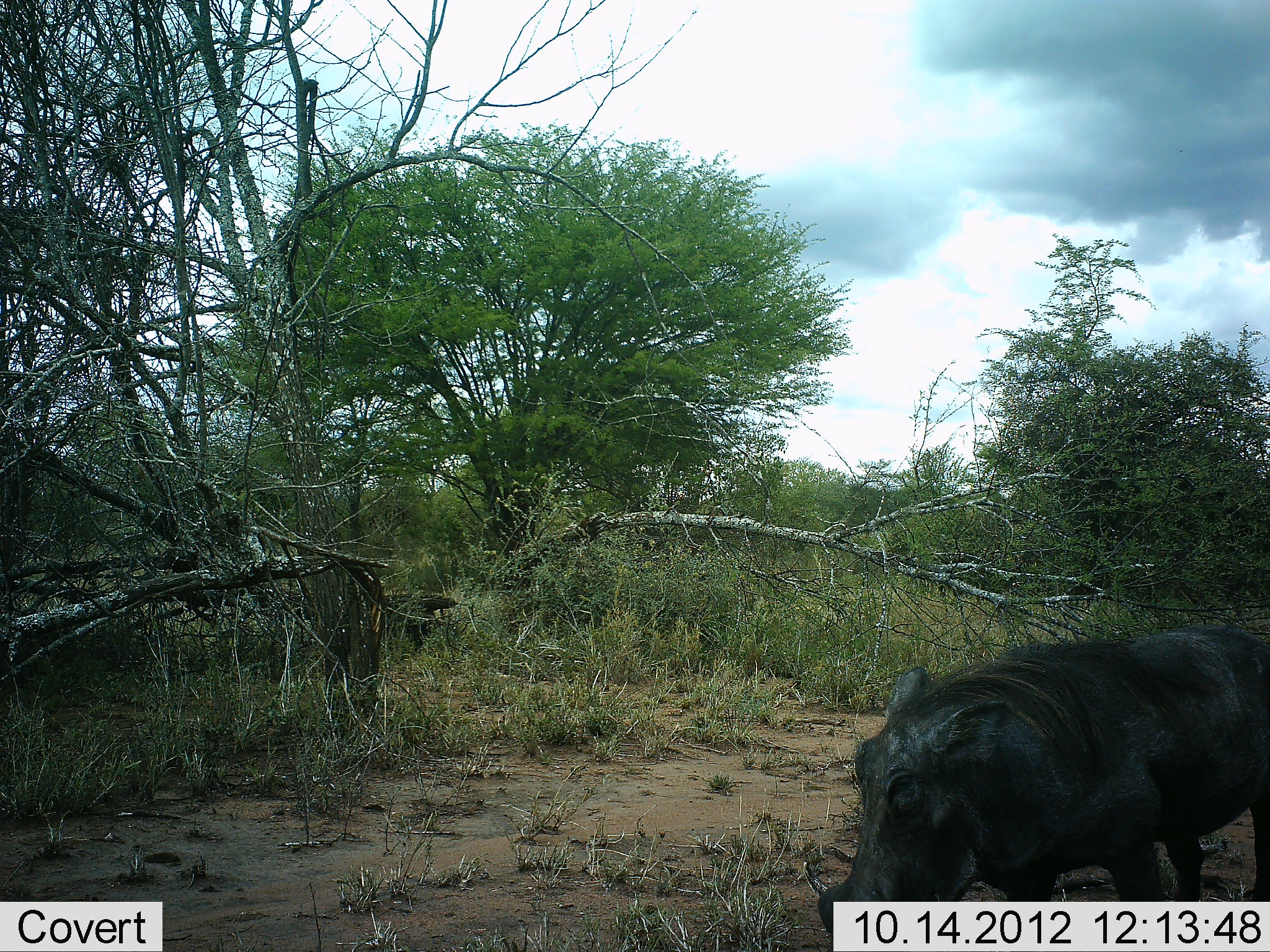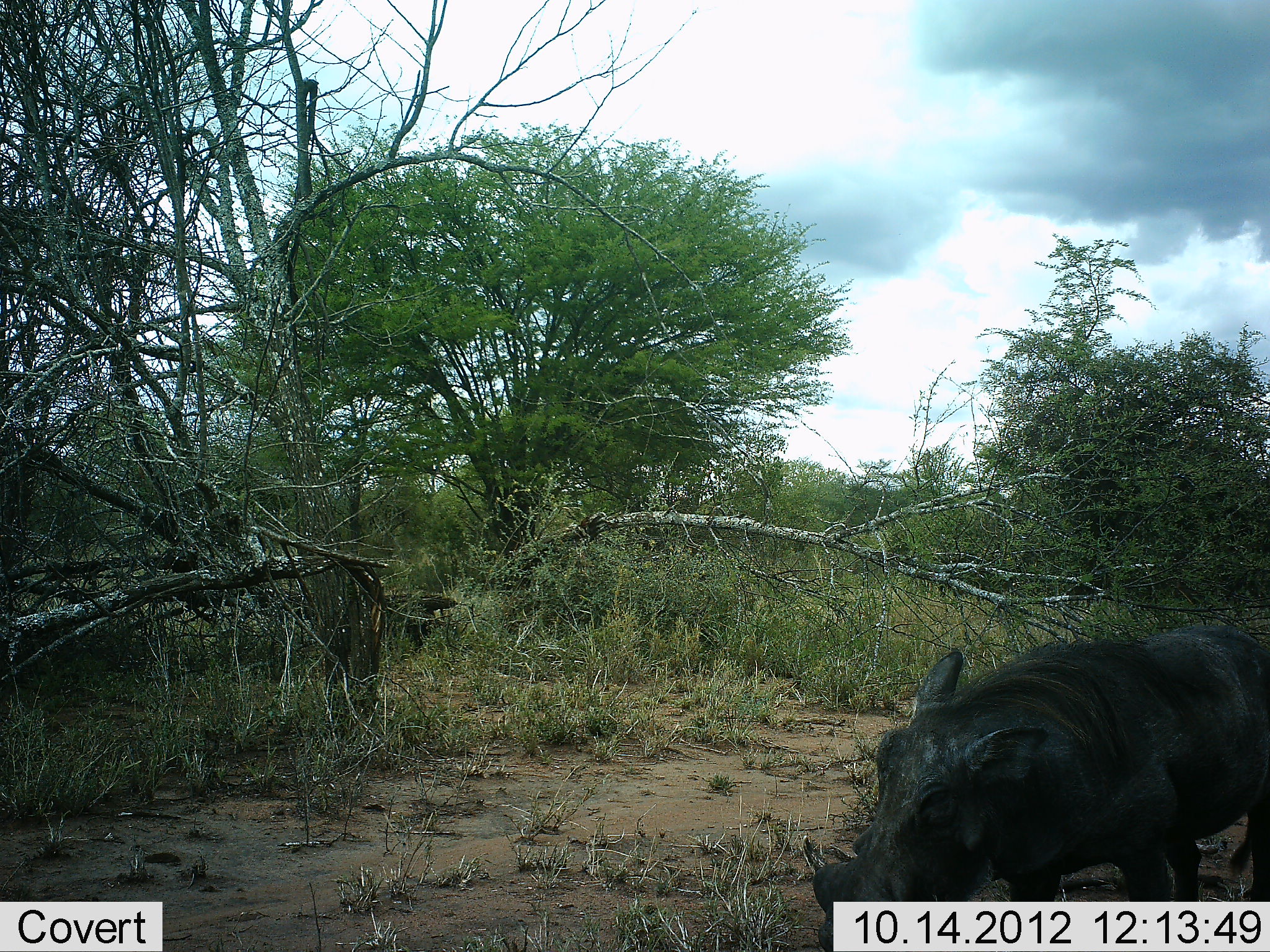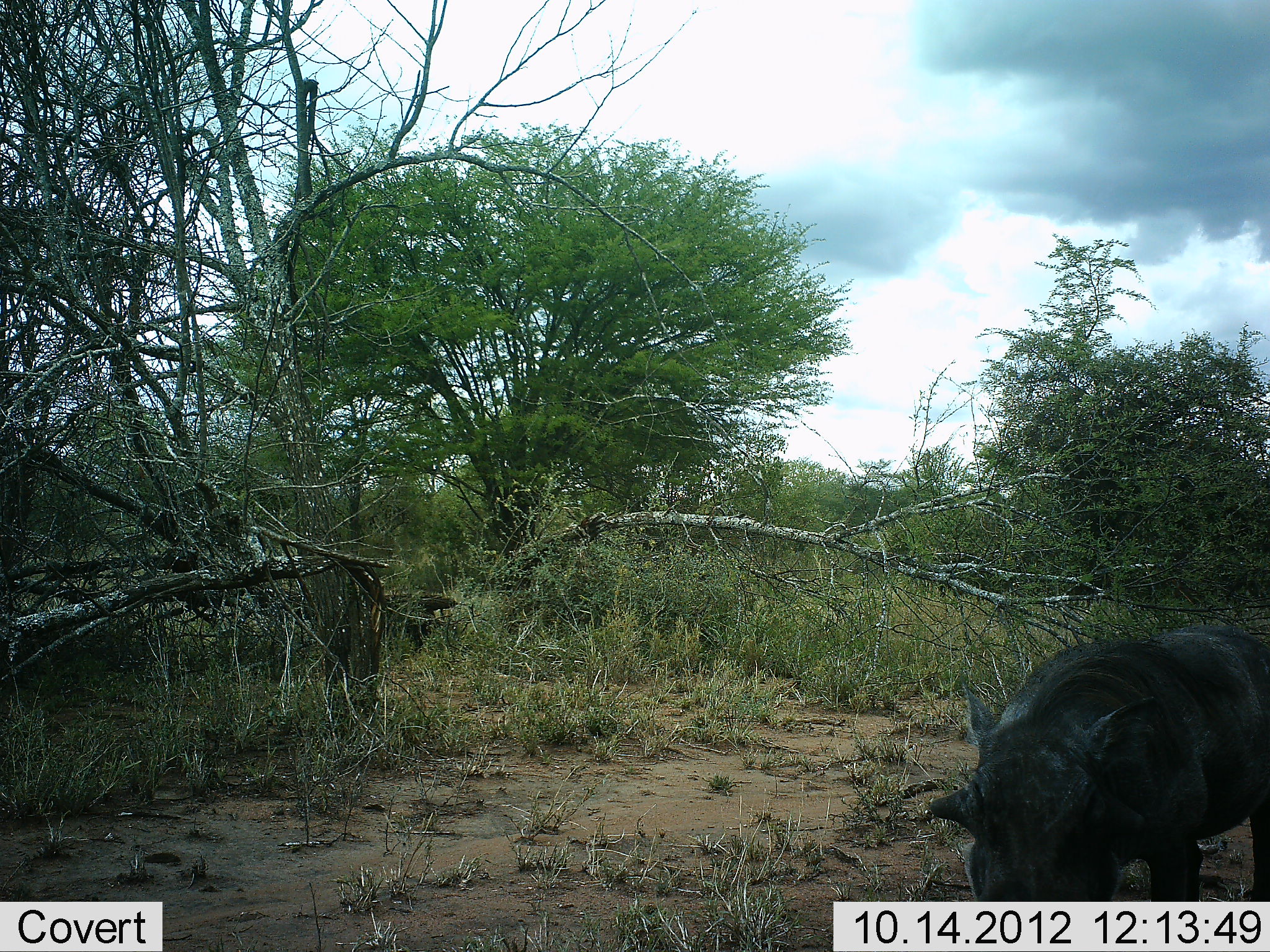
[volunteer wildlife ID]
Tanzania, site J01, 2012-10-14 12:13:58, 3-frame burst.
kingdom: Animalia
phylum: Chordata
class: Mammalia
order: Artiodactyla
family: Suidae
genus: Phacochoerus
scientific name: Phacochoerus africanus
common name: warthog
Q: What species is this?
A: Warthog (Phacochoerus africanus).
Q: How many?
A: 1.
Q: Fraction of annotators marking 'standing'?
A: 20%.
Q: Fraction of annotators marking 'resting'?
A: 0%.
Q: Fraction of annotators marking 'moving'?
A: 60%.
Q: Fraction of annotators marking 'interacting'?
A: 0%.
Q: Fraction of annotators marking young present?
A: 0%.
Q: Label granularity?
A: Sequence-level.